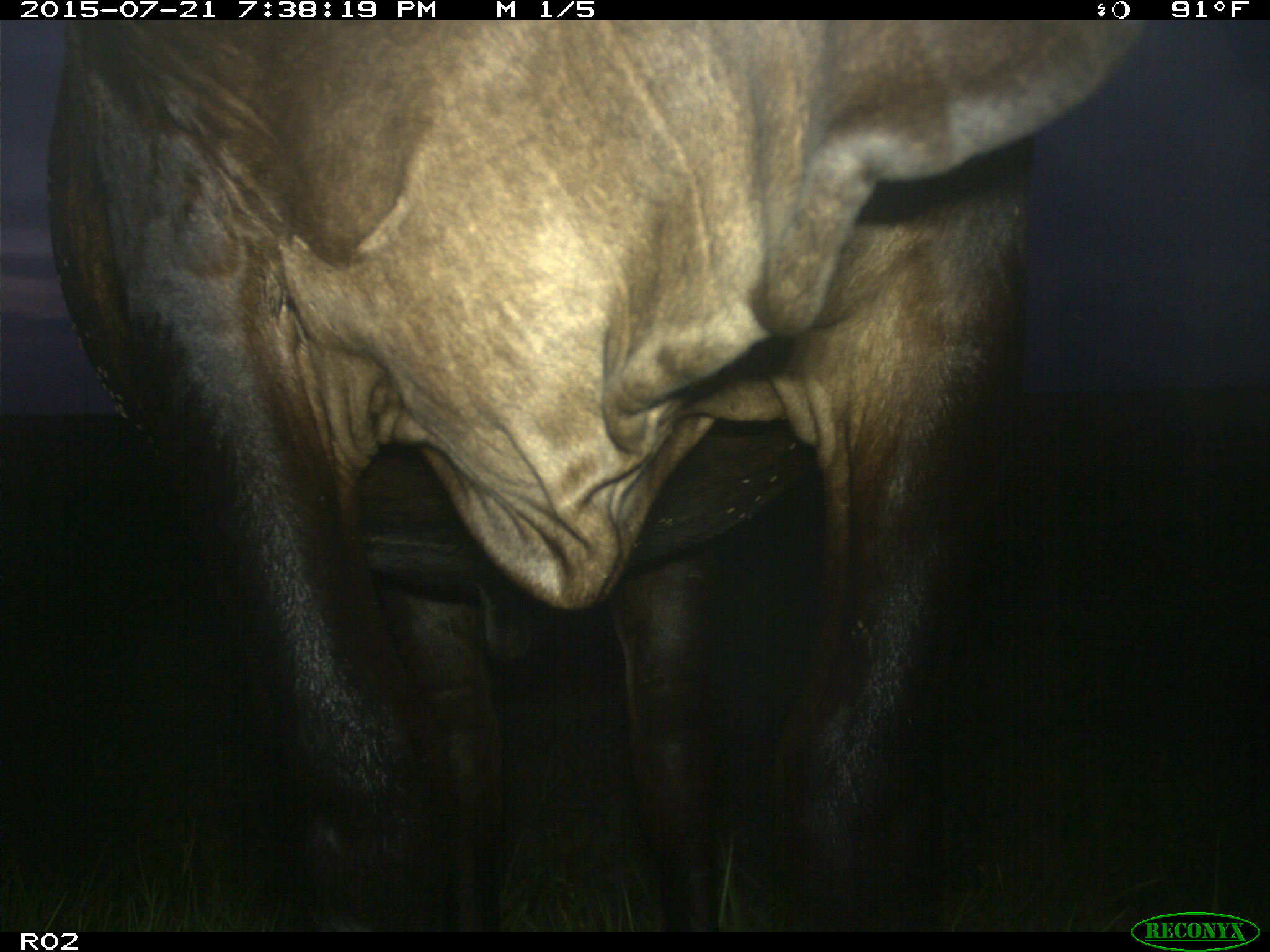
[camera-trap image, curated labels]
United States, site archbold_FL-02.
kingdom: Animalia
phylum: Chordata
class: Mammalia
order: Artiodactyla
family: Bovidae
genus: Bos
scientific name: Bos taurus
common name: domestic cow